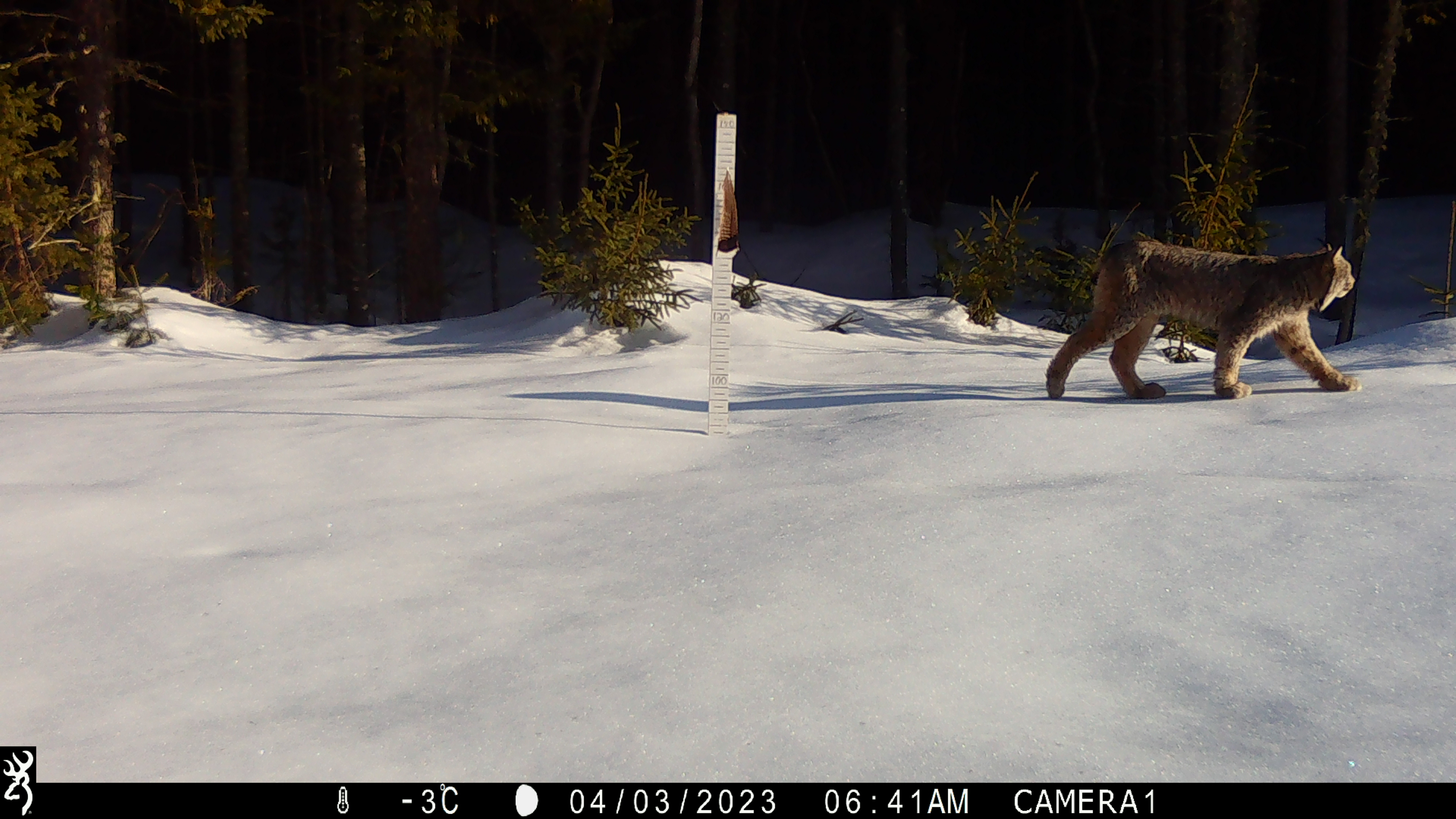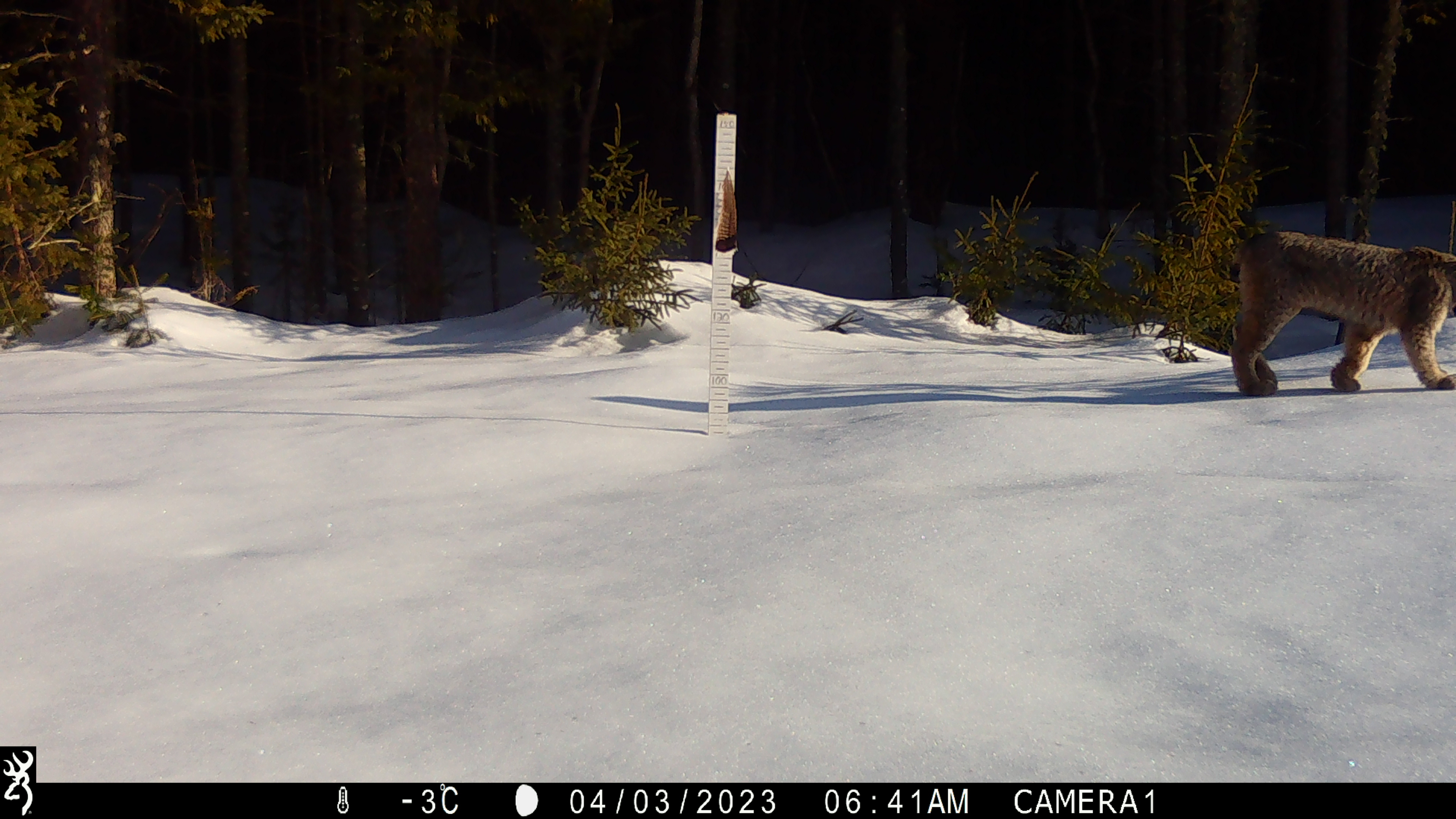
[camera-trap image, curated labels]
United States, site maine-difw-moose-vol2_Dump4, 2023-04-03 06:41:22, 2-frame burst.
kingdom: Animalia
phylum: Chordata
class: Mammalia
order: Carnivora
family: Felidae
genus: Lynx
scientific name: Lynx canadensis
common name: canada lynx